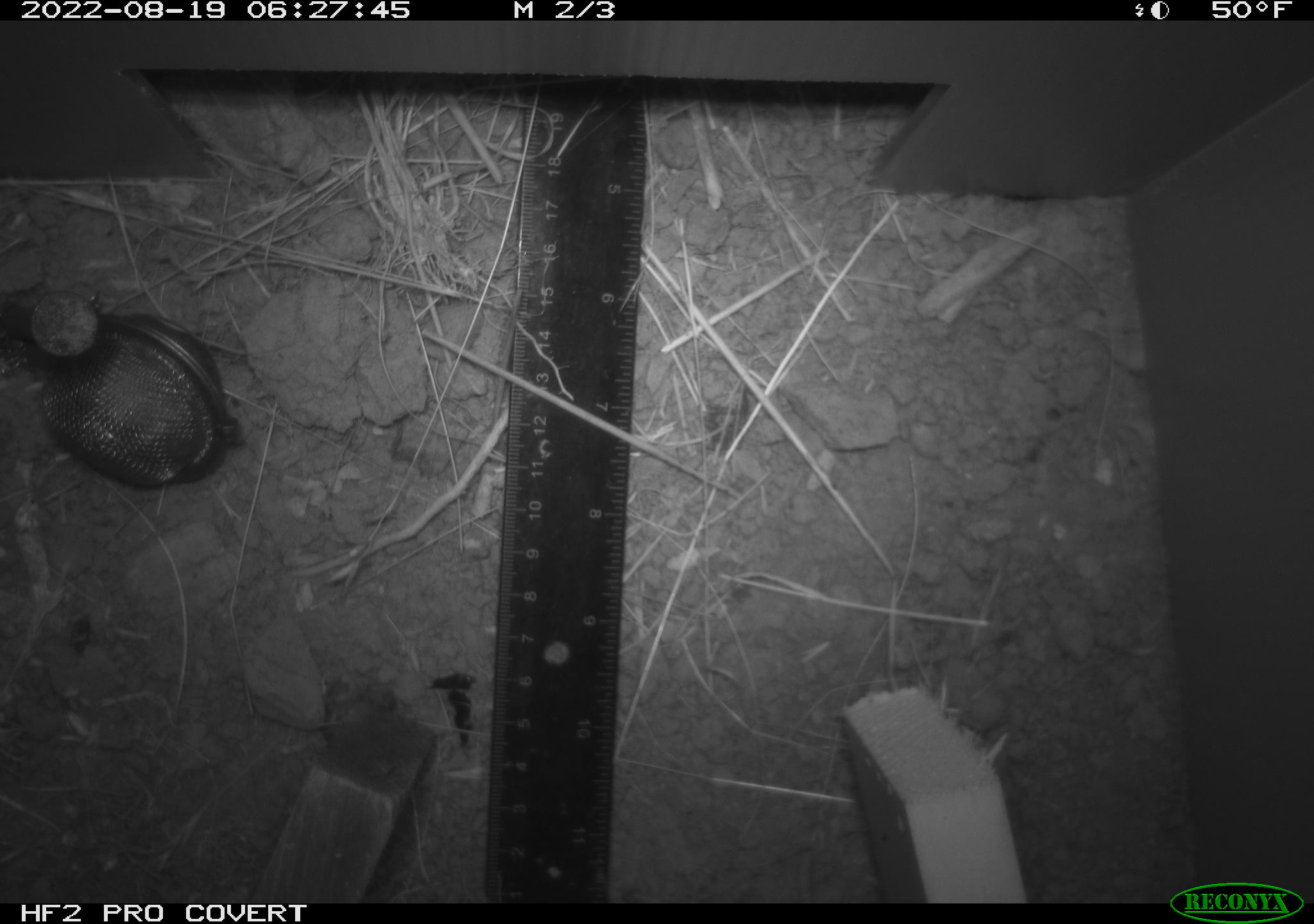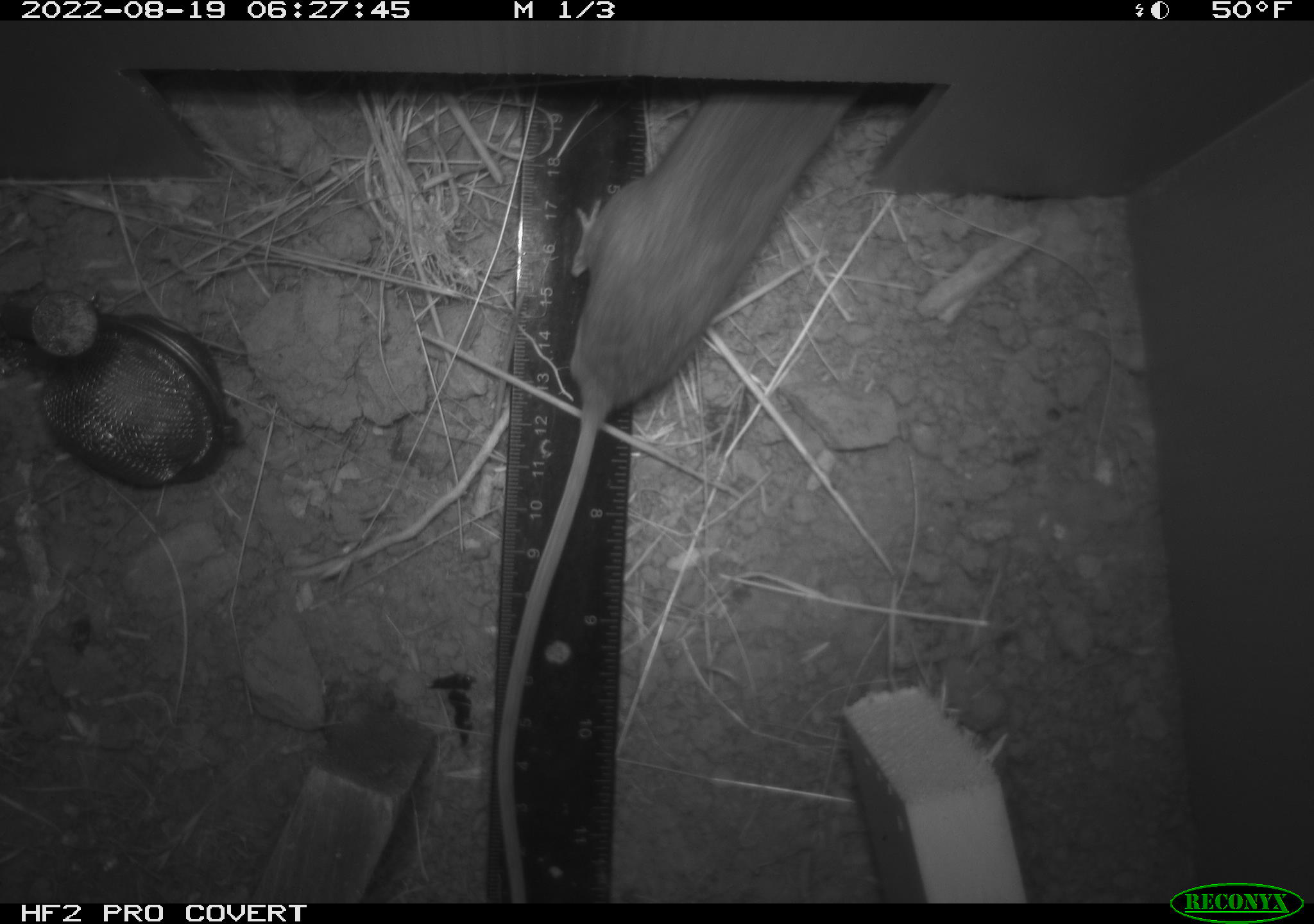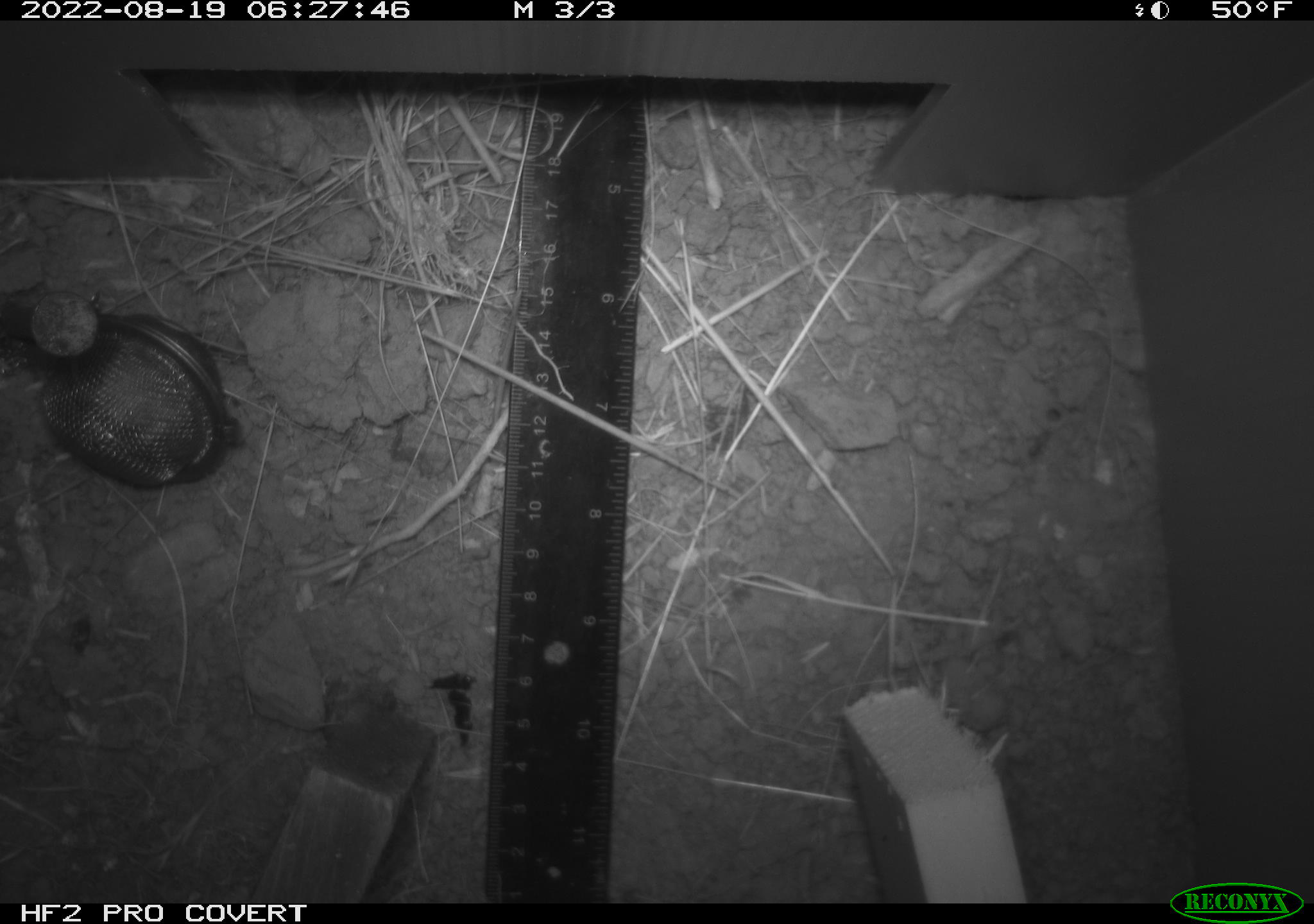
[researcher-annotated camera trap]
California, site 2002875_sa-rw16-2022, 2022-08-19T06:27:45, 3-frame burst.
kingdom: Animalia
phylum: Chordata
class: Mammalia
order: Rodentia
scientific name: Rodentia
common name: mouse species